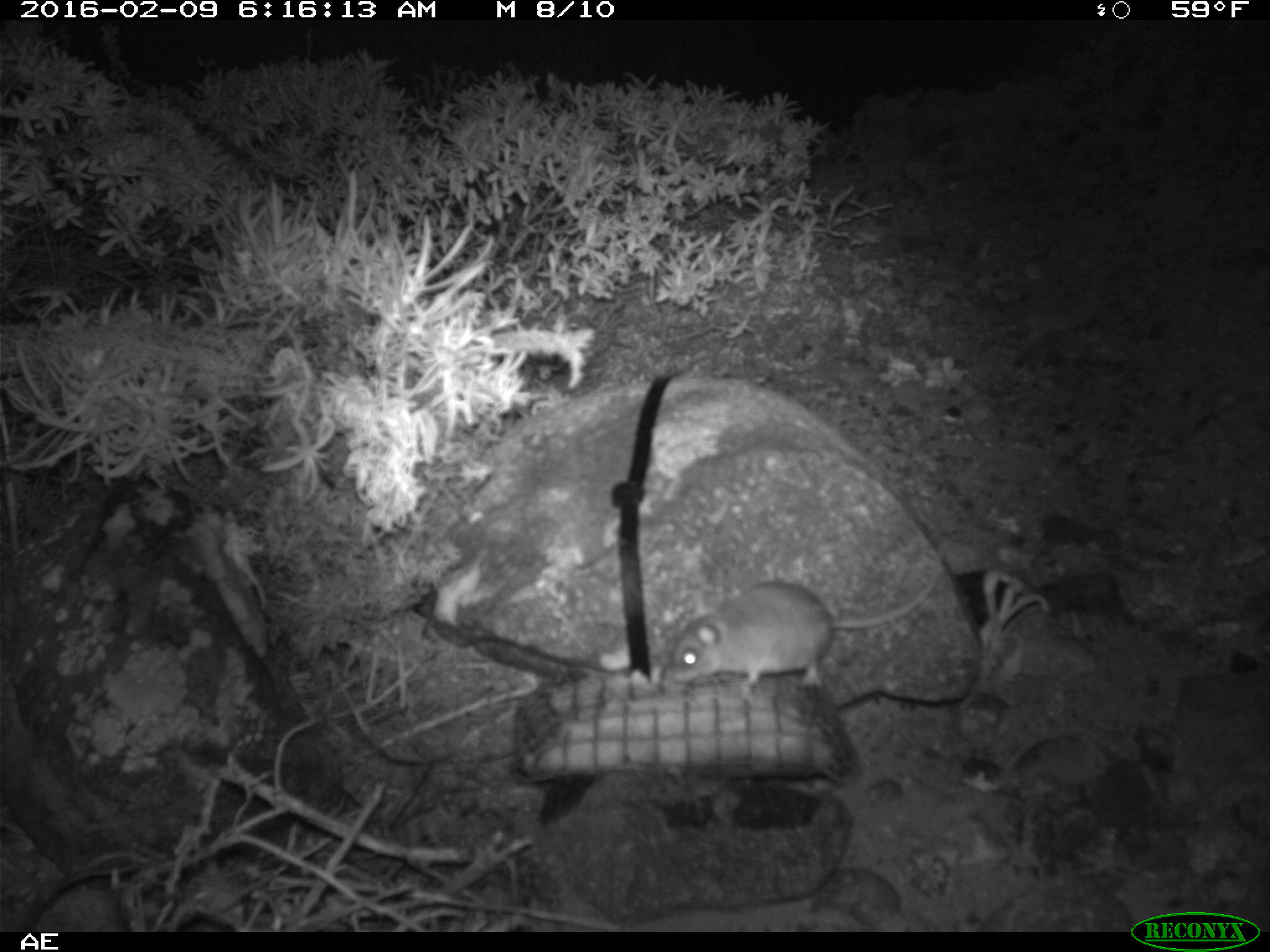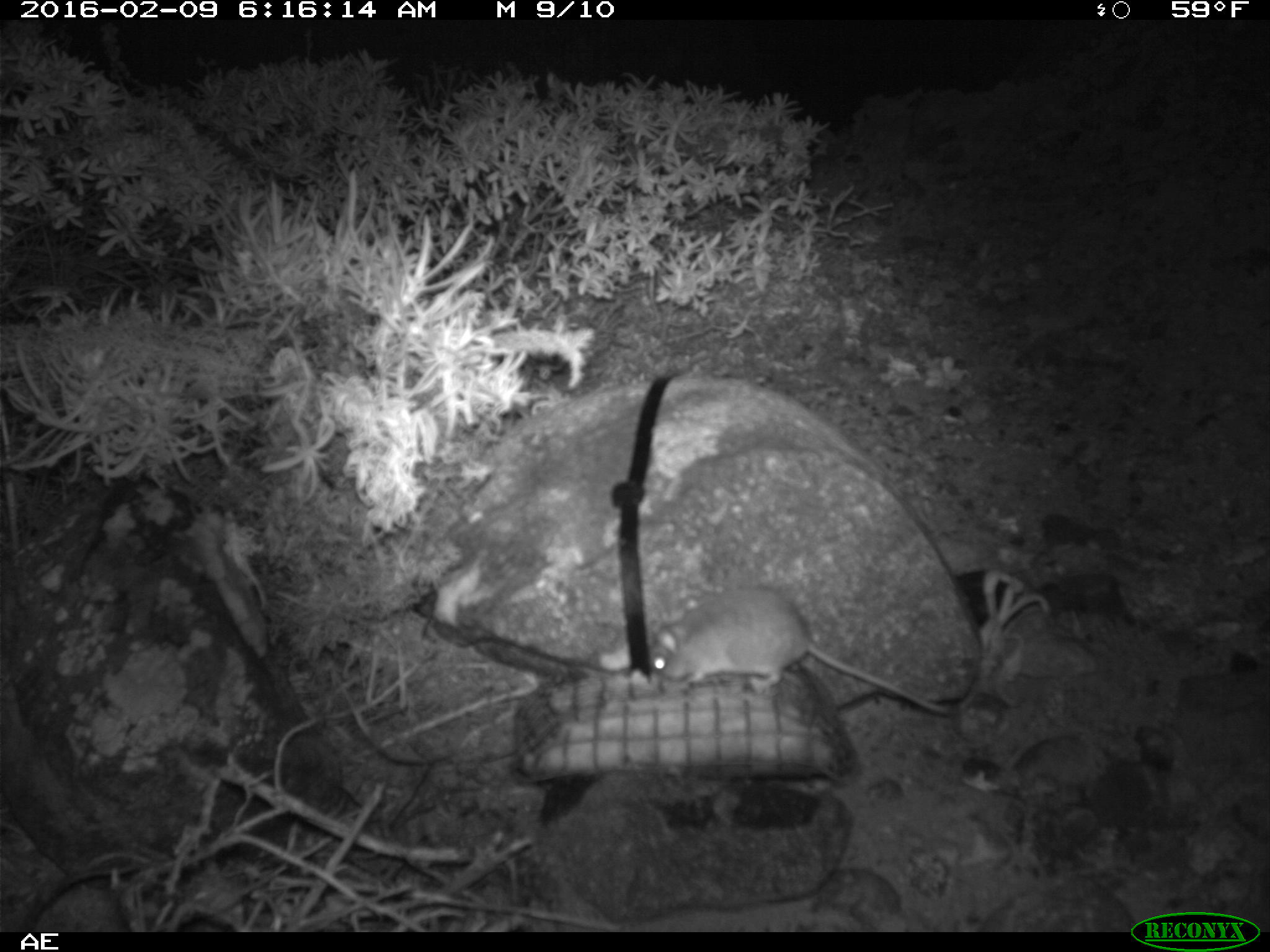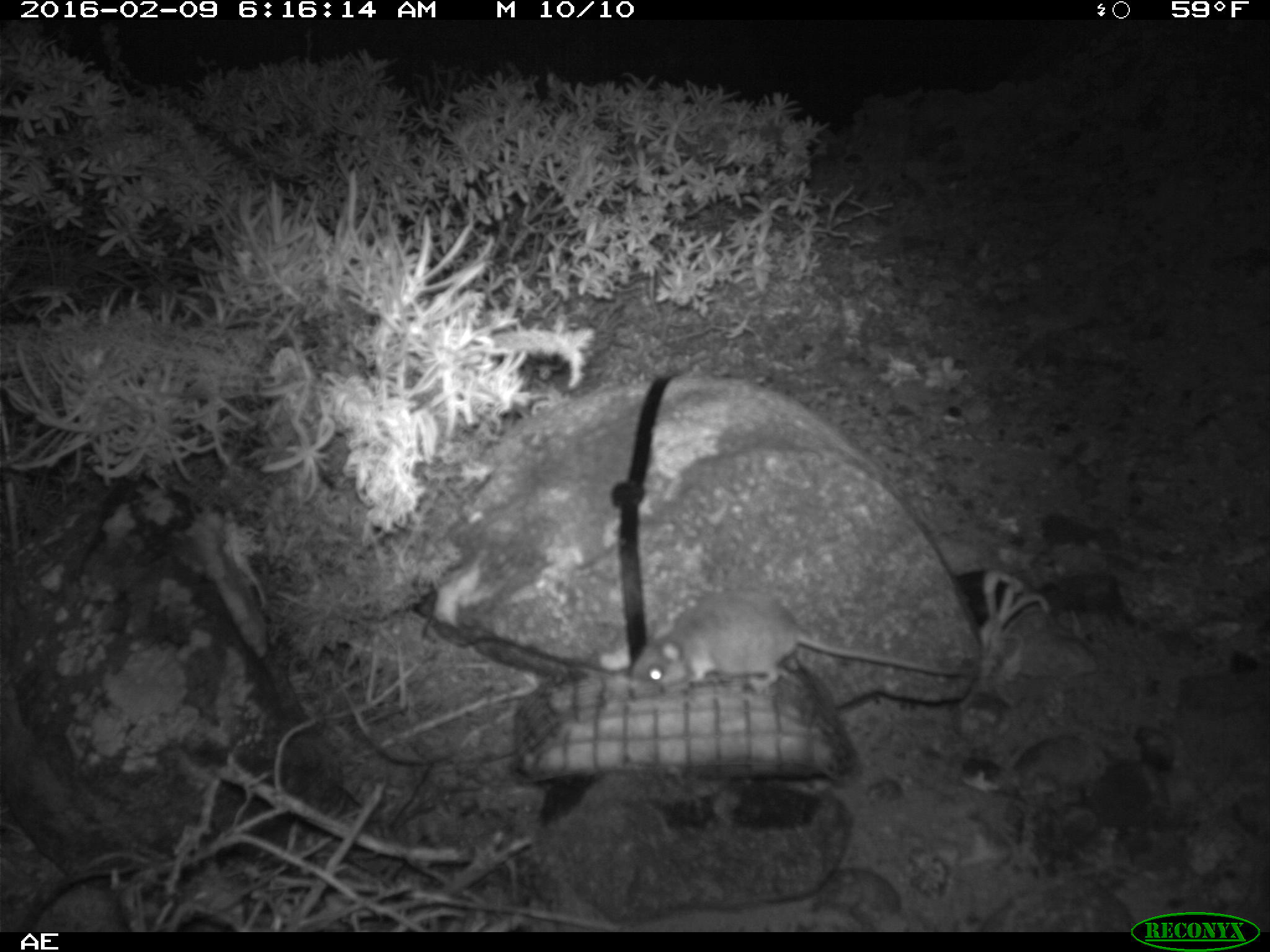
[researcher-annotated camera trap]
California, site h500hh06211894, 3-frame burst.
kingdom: Animalia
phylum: Chordata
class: Mammalia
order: Rodentia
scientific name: Rodentia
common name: rodent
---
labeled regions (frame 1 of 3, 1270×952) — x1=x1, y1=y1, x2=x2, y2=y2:
rodent: x1=668, y1=558, x2=944, y2=693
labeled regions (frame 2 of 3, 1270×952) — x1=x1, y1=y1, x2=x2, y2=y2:
rodent: x1=645, y1=587, x2=979, y2=718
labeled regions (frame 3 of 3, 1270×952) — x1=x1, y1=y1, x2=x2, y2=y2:
rodent: x1=630, y1=586, x2=965, y2=693